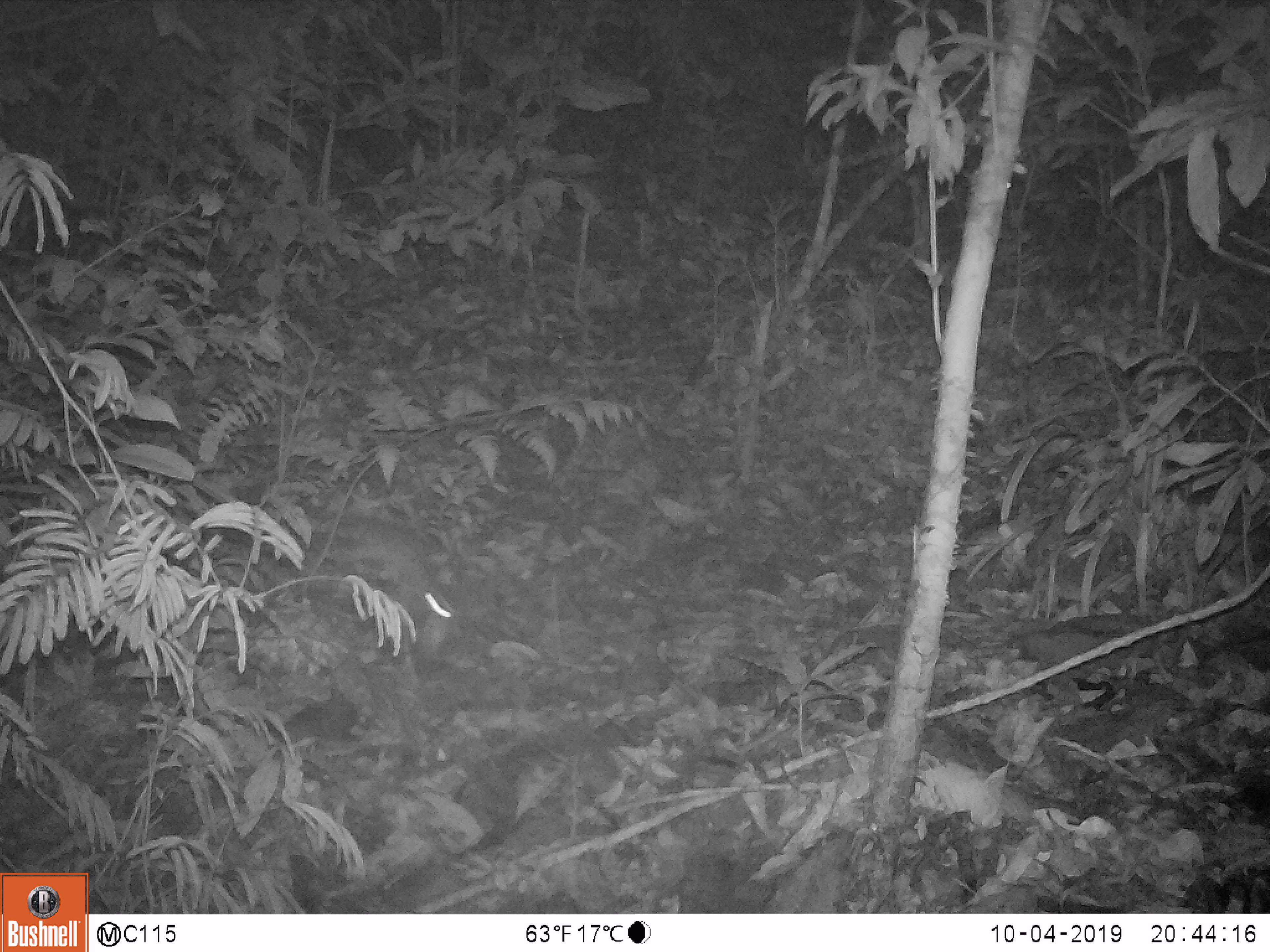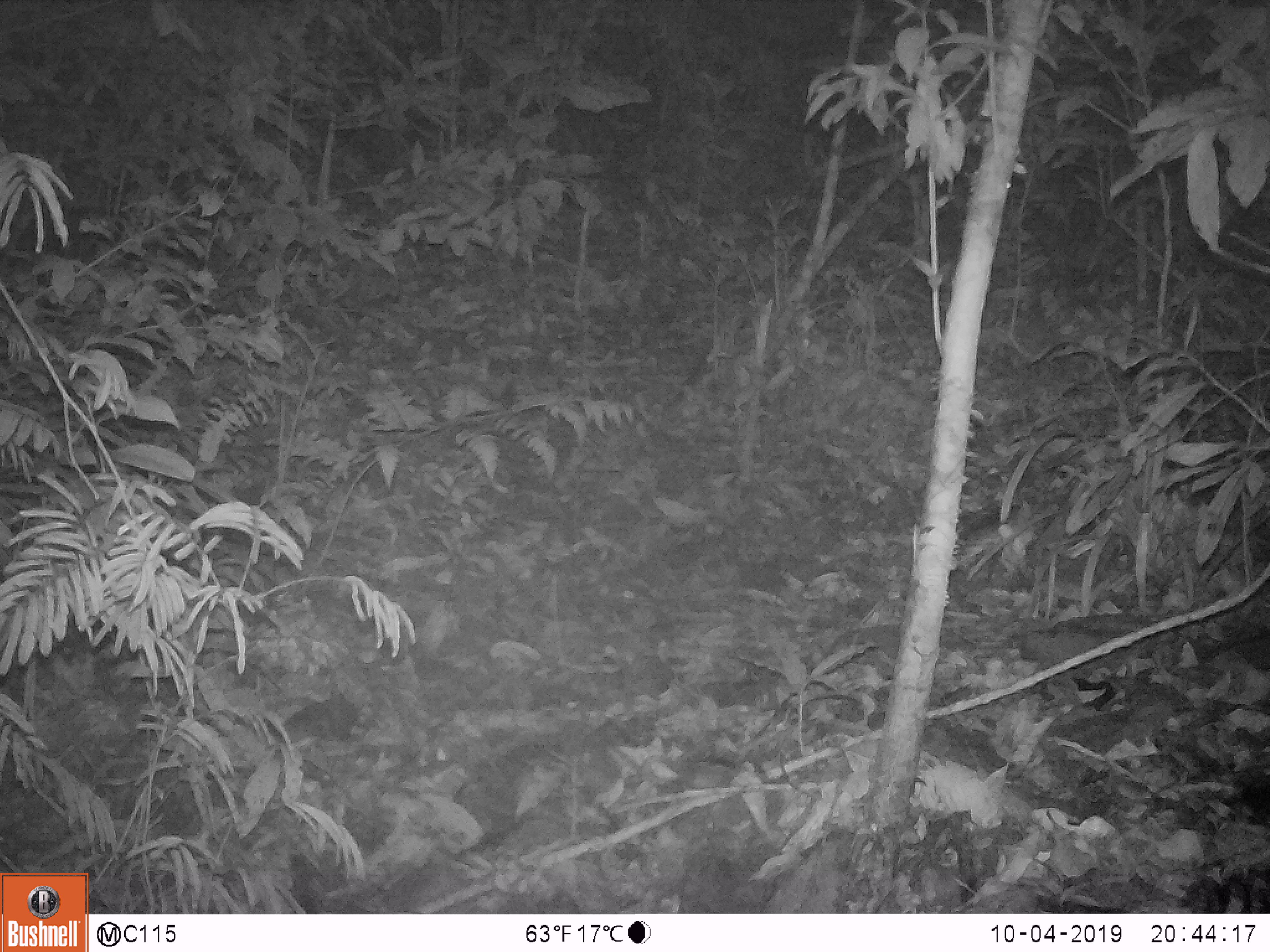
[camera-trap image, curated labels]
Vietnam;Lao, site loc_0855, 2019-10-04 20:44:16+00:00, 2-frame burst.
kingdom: Animalia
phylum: Chordata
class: Mammalia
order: Rodentia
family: Muridae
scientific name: Muridae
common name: old-world mice and rats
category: unidentified murid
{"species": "unidentified murid (old-world mice and rats) (Muridae)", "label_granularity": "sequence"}